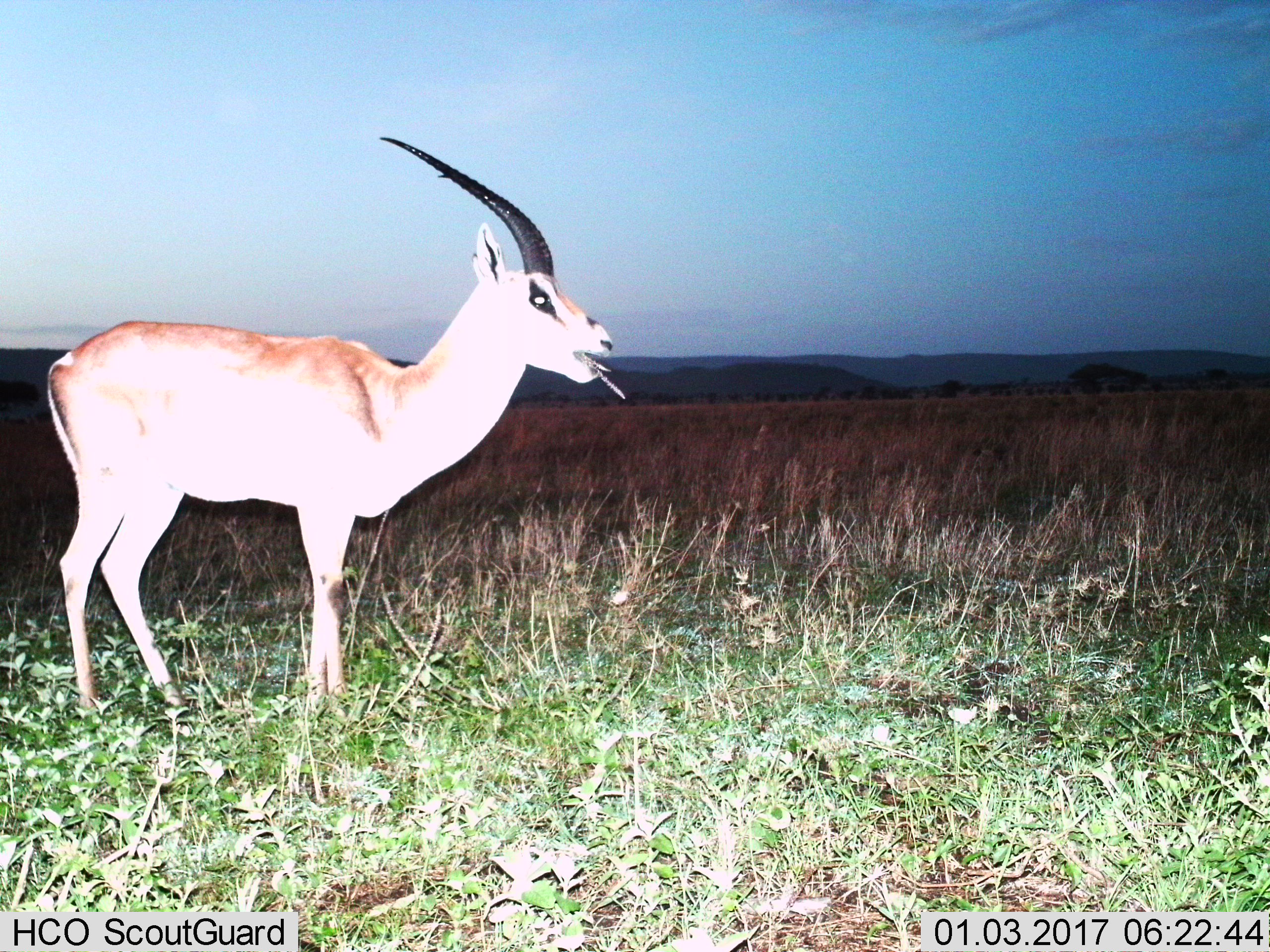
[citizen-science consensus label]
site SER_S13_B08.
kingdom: Animalia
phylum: Chordata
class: Mammalia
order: Artiodactyla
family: Bovidae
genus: Nanger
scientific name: Nanger granti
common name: grant's gazelle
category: gazellegrants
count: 1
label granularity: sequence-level